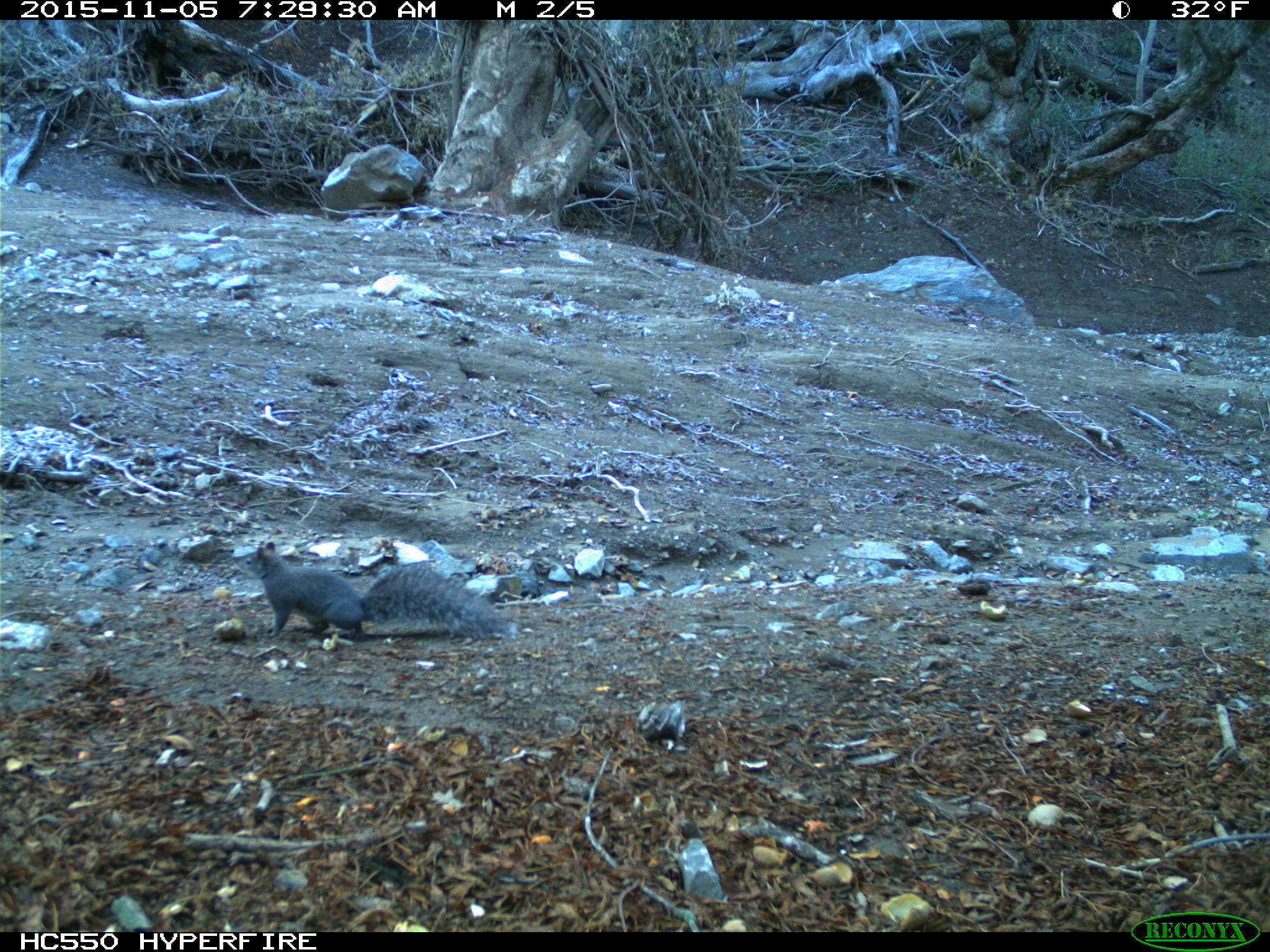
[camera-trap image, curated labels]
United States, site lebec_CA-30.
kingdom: Animalia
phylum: Chordata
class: Mammalia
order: Rodentia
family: Sciuridae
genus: Sciurus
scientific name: Sciurus carolinensis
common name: eastern gray squirrel